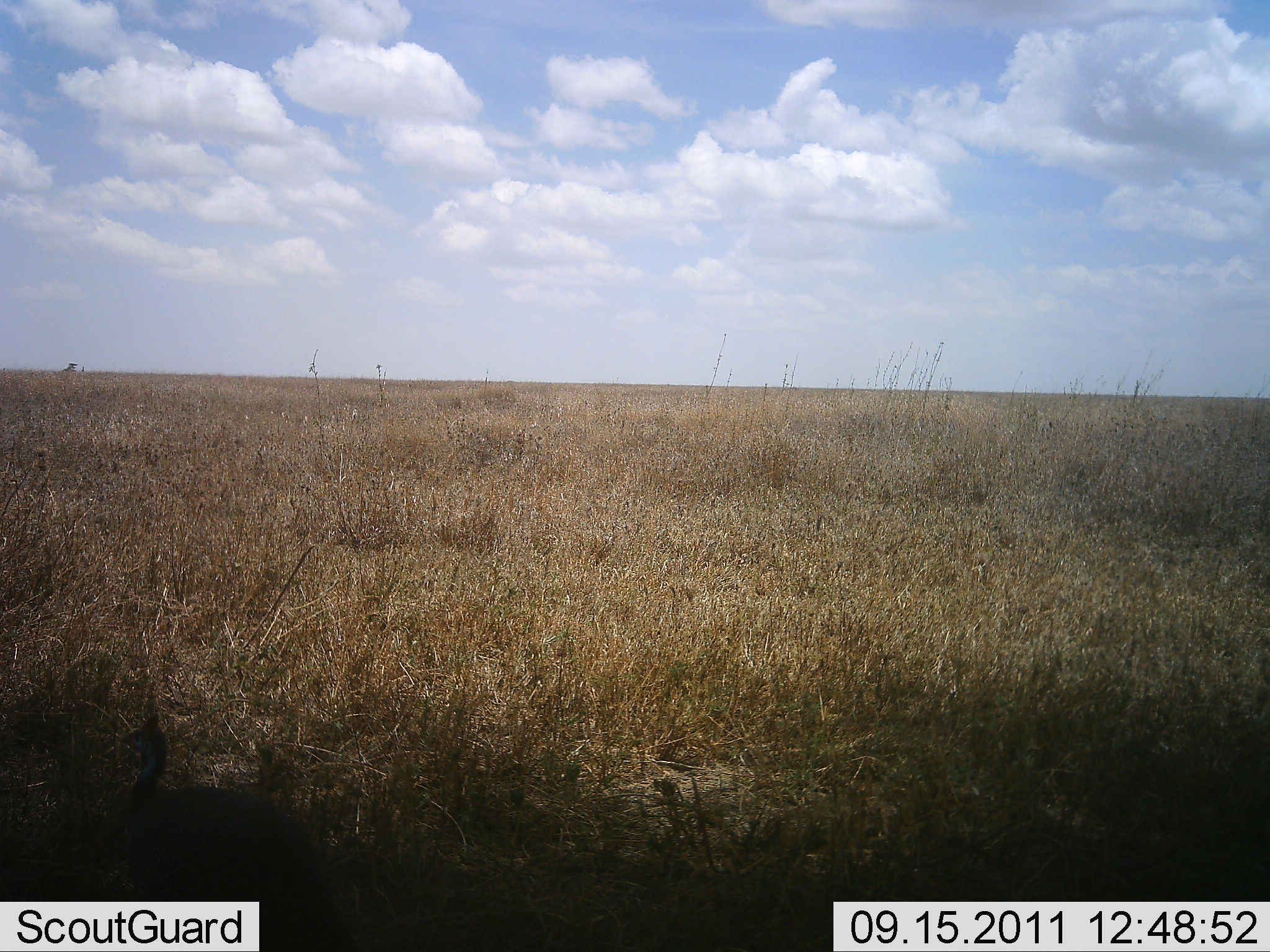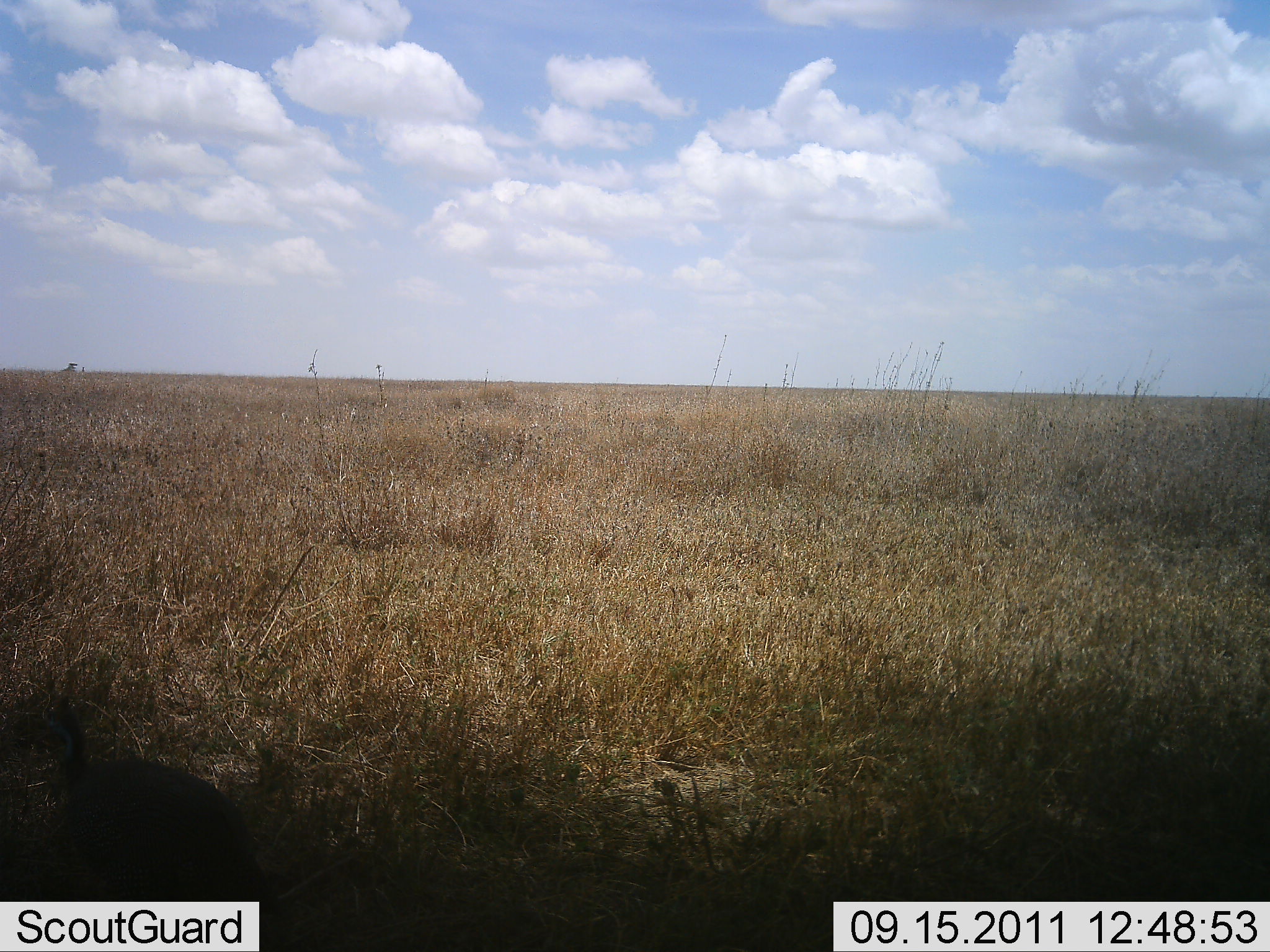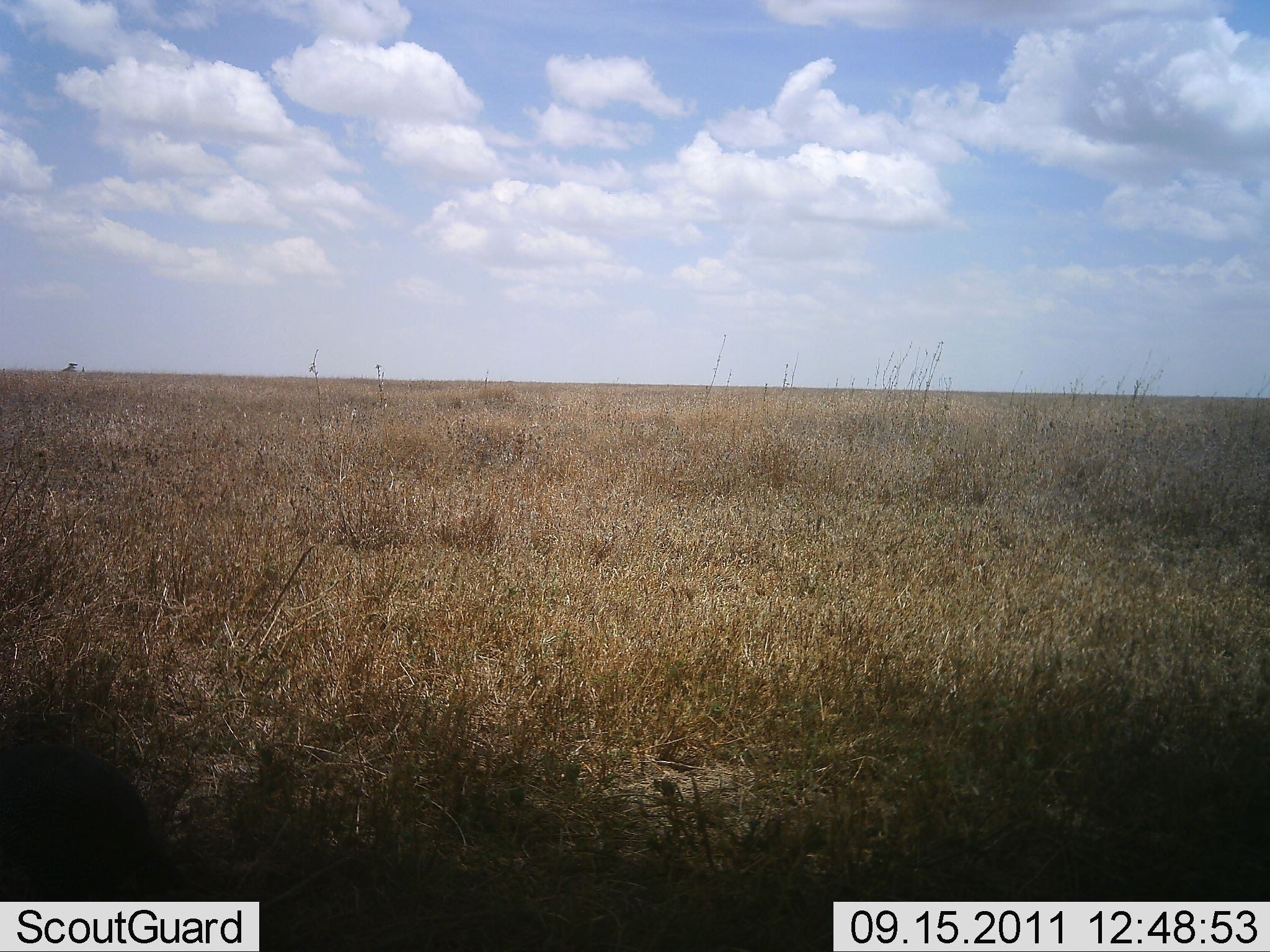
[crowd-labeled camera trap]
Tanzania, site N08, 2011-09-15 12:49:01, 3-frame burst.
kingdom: Animalia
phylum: Chordata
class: Aves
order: Galliformes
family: Numididae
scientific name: Numididae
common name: guinea fowl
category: guineafowl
Guineafowl (guinea fowl) (Numididae), count 1. Behavior (volunteer vote fractions): standing 8%, resting 0%, moving 100%, interacting 0%. Young present (vote fraction): 0%. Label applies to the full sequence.